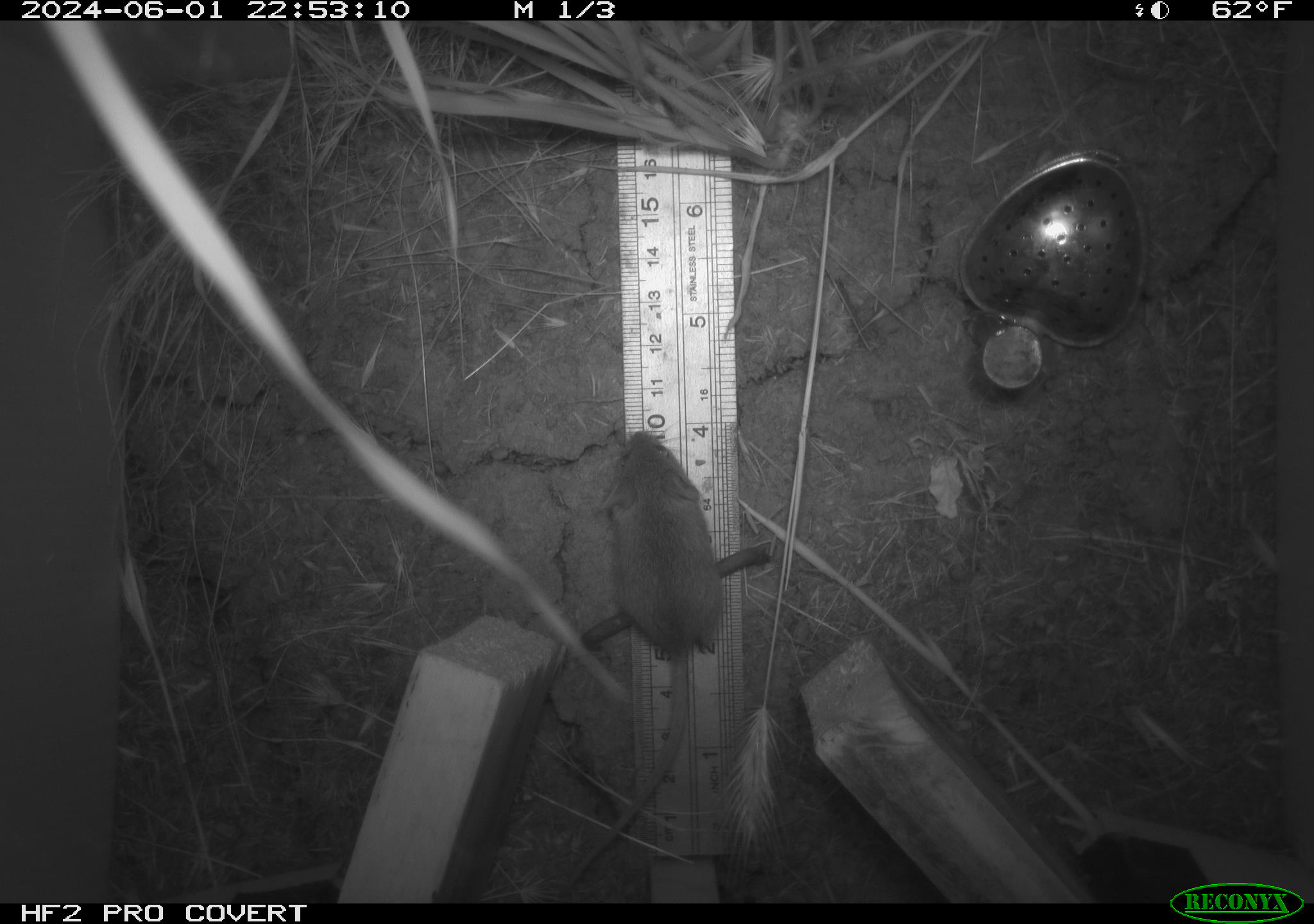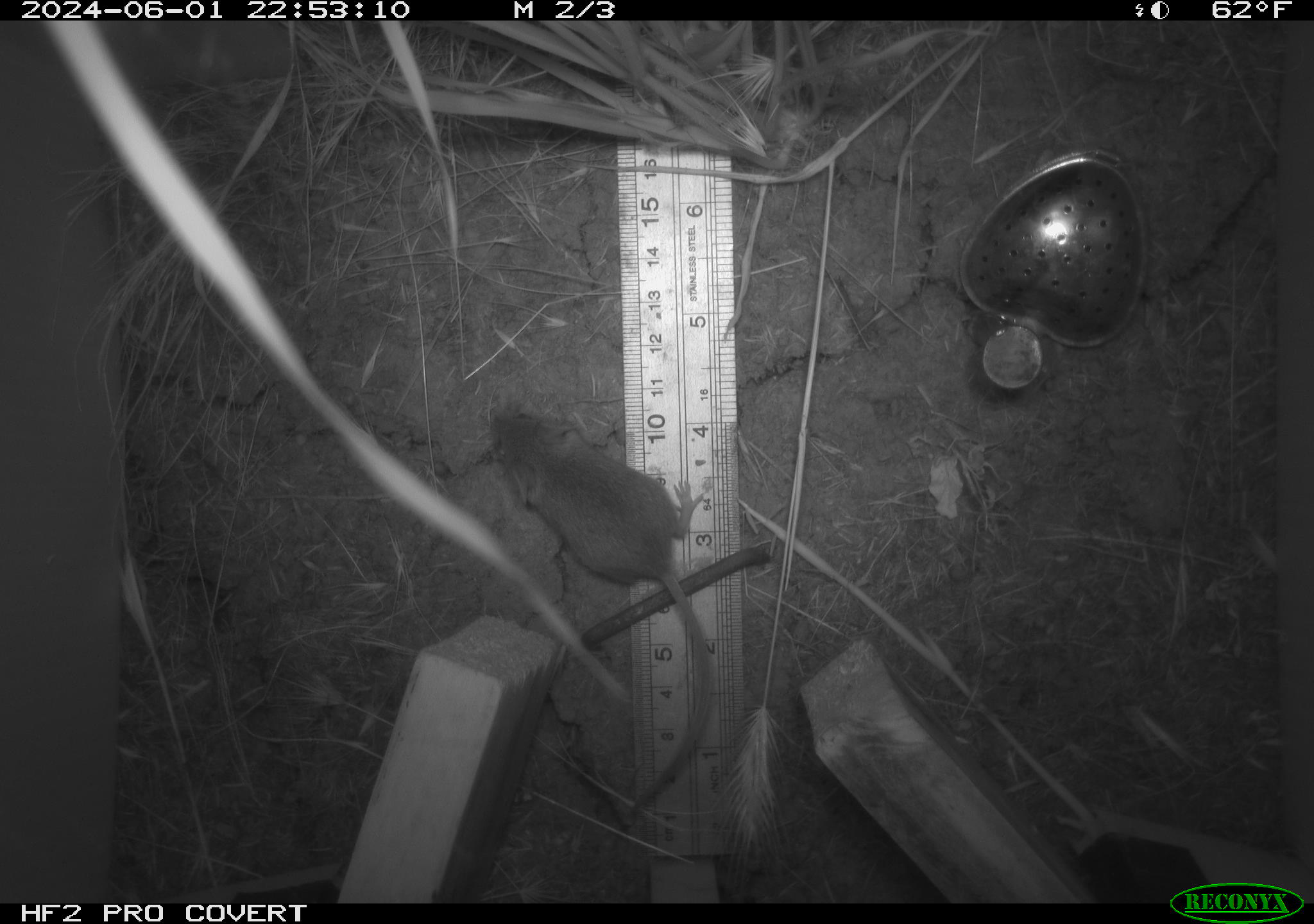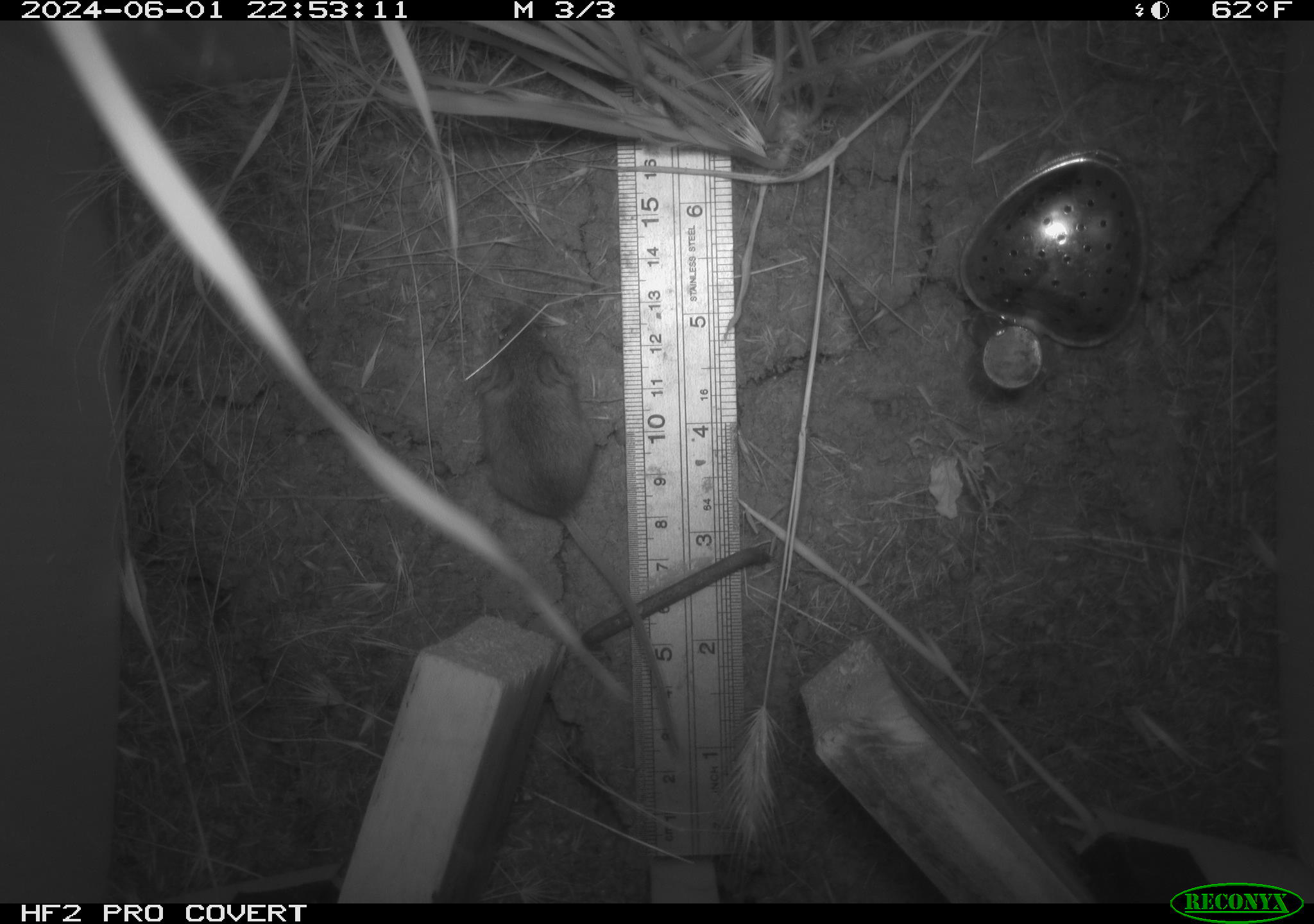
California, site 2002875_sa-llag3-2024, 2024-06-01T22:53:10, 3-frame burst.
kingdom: Animalia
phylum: Chordata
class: Mammalia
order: Rodentia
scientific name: Rodentia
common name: rodent